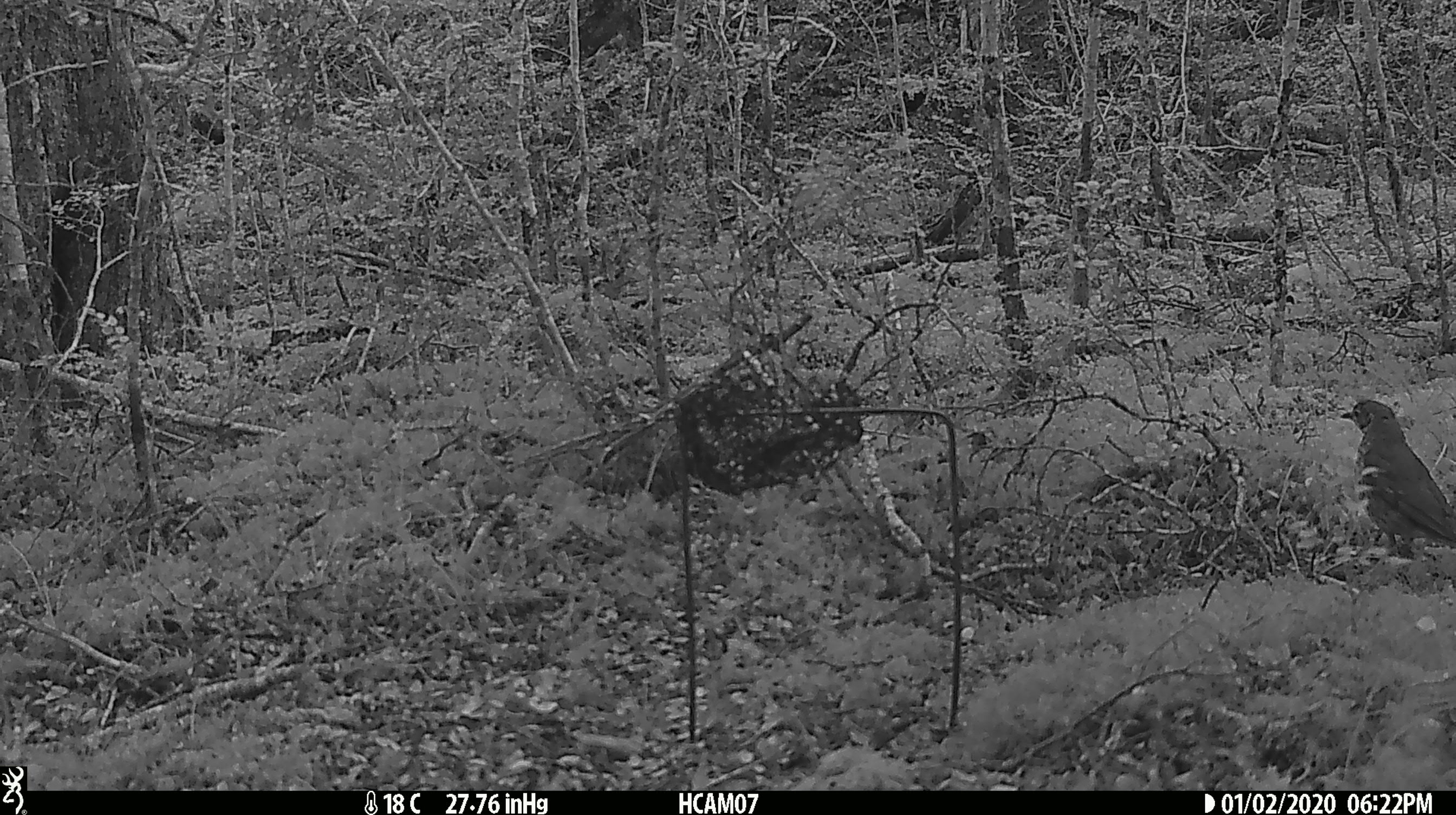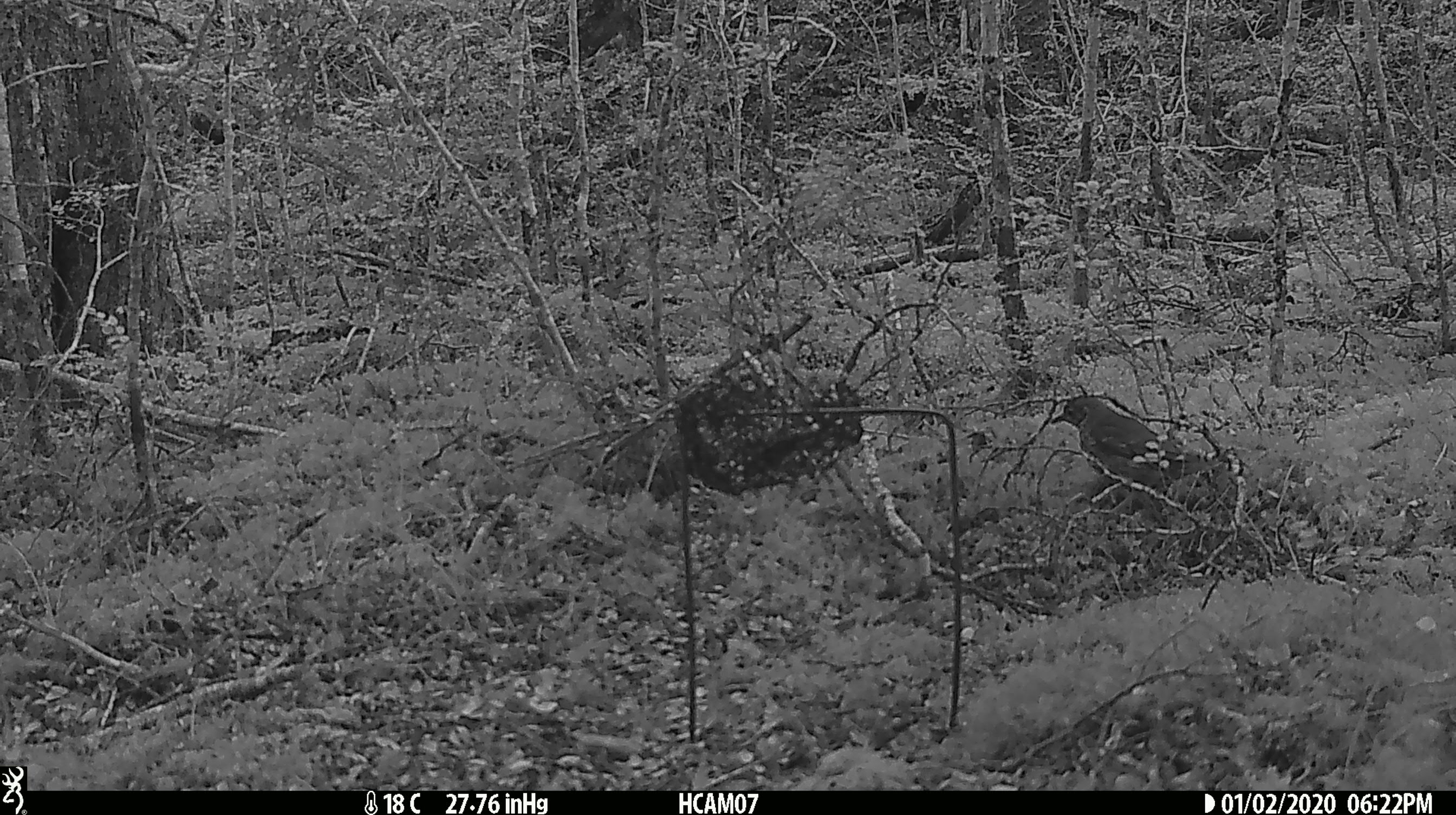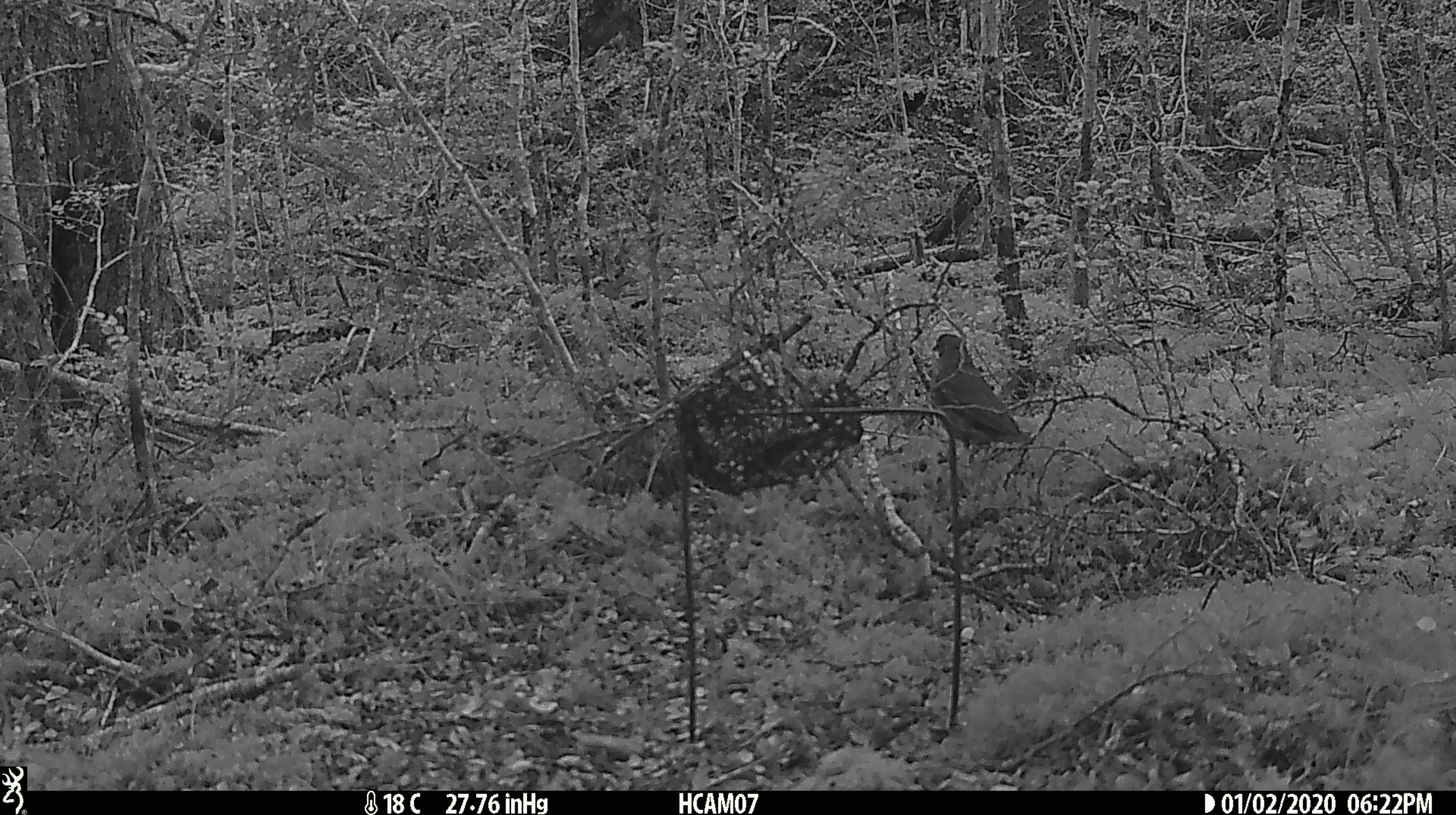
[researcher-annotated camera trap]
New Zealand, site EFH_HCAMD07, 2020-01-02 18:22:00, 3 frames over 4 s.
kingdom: Animalia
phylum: Chordata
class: Aves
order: Passeriformes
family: Turdidae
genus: Turdus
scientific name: Turdus philomelos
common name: song thrush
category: thrush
Thrush (song thrush) (Turdus philomelos).